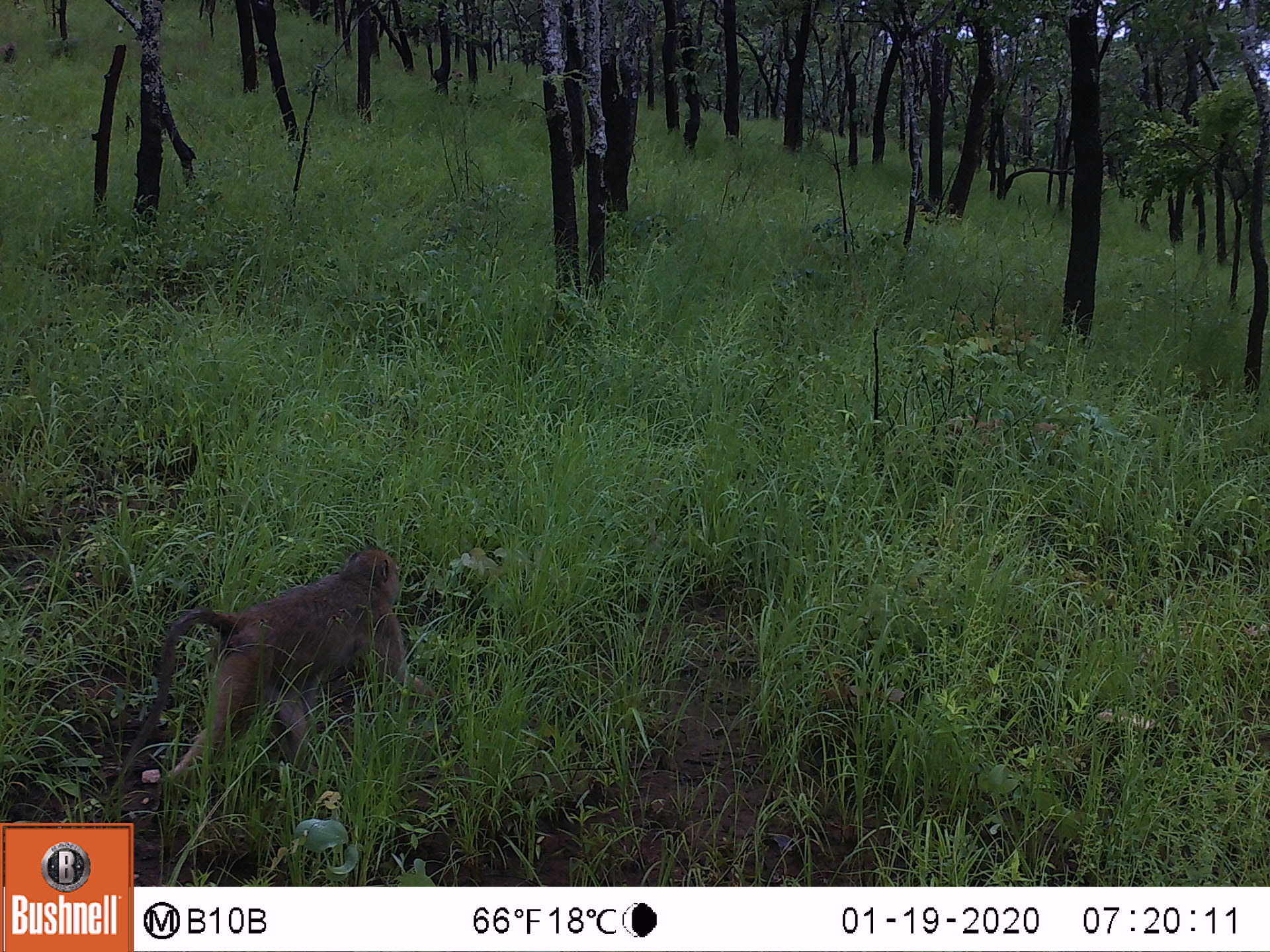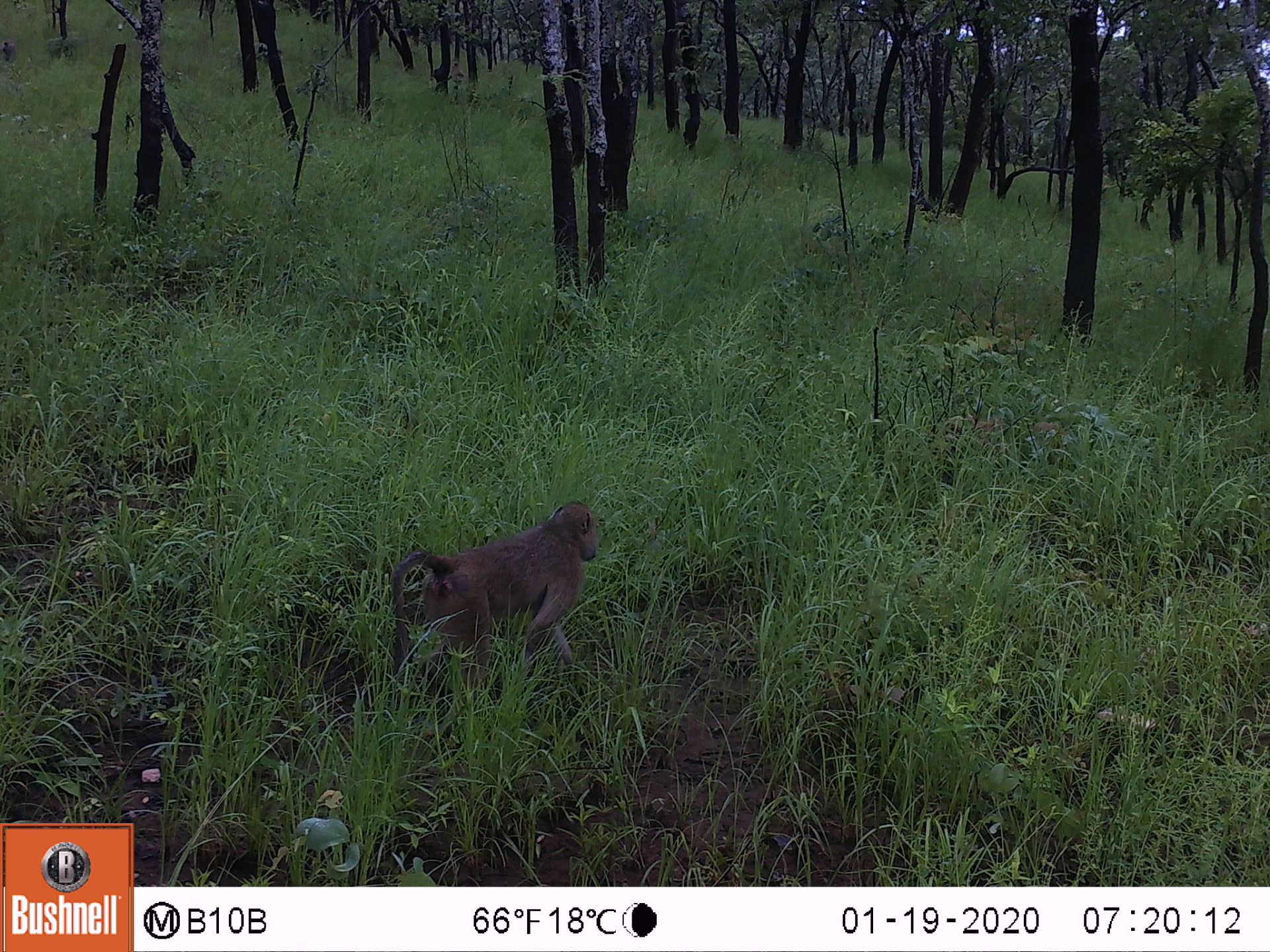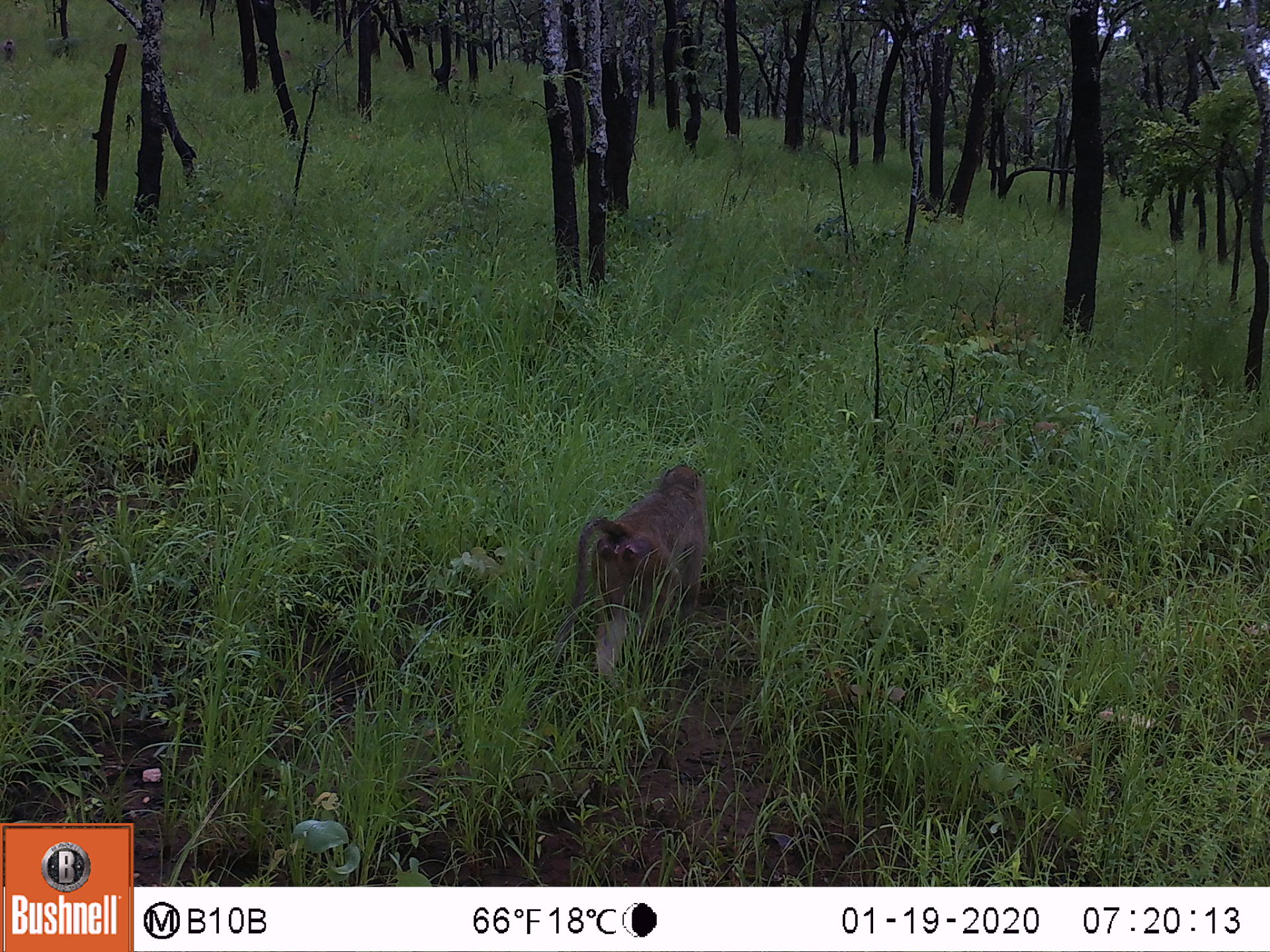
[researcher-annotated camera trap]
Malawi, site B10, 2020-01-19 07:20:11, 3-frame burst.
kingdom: Animalia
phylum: Chordata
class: Mammalia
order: Primates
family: Cercopithecidae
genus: Papio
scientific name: Papio cynocephalus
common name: yellow baboon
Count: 1.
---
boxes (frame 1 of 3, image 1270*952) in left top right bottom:
yellow baboon: 118 550 416 797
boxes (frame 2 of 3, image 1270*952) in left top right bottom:
yellow baboon: 373 500 602 710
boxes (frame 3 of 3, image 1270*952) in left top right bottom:
yellow baboon: 541 463 717 683